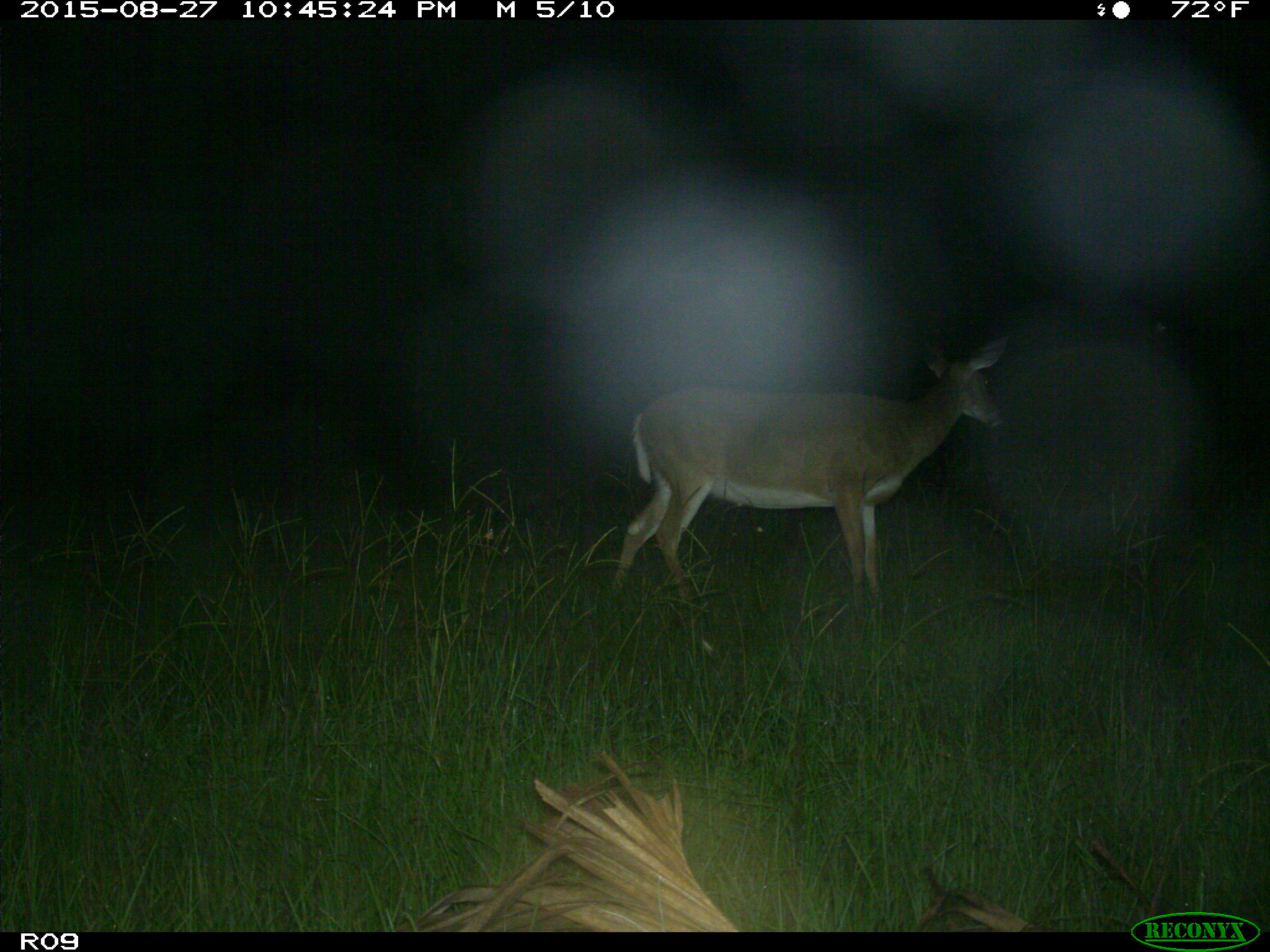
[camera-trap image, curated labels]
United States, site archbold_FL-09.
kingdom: Animalia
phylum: Chordata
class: Mammalia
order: Artiodactyla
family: Cervidae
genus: Odocoileus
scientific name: Odocoileus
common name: deer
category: unidentified deer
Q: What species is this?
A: Unidentified deer (deer) (Odocoileus).